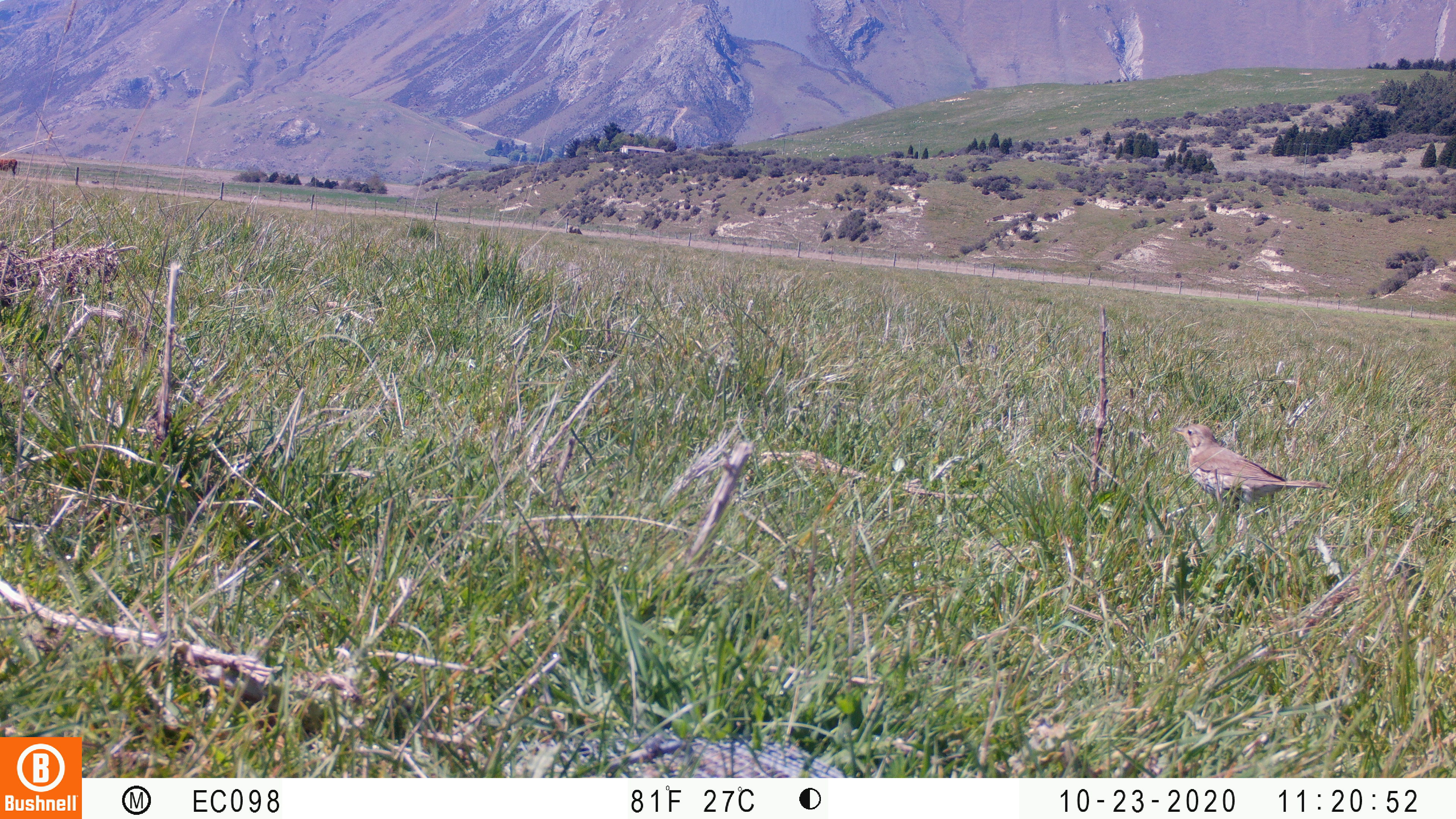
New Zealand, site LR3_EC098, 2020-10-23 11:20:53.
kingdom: Animalia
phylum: Chordata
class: Aves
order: Passeriformes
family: Turdidae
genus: Turdus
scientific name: Turdus philomelos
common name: song thrush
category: thrush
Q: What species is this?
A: Thrush (song thrush) (Turdus philomelos).